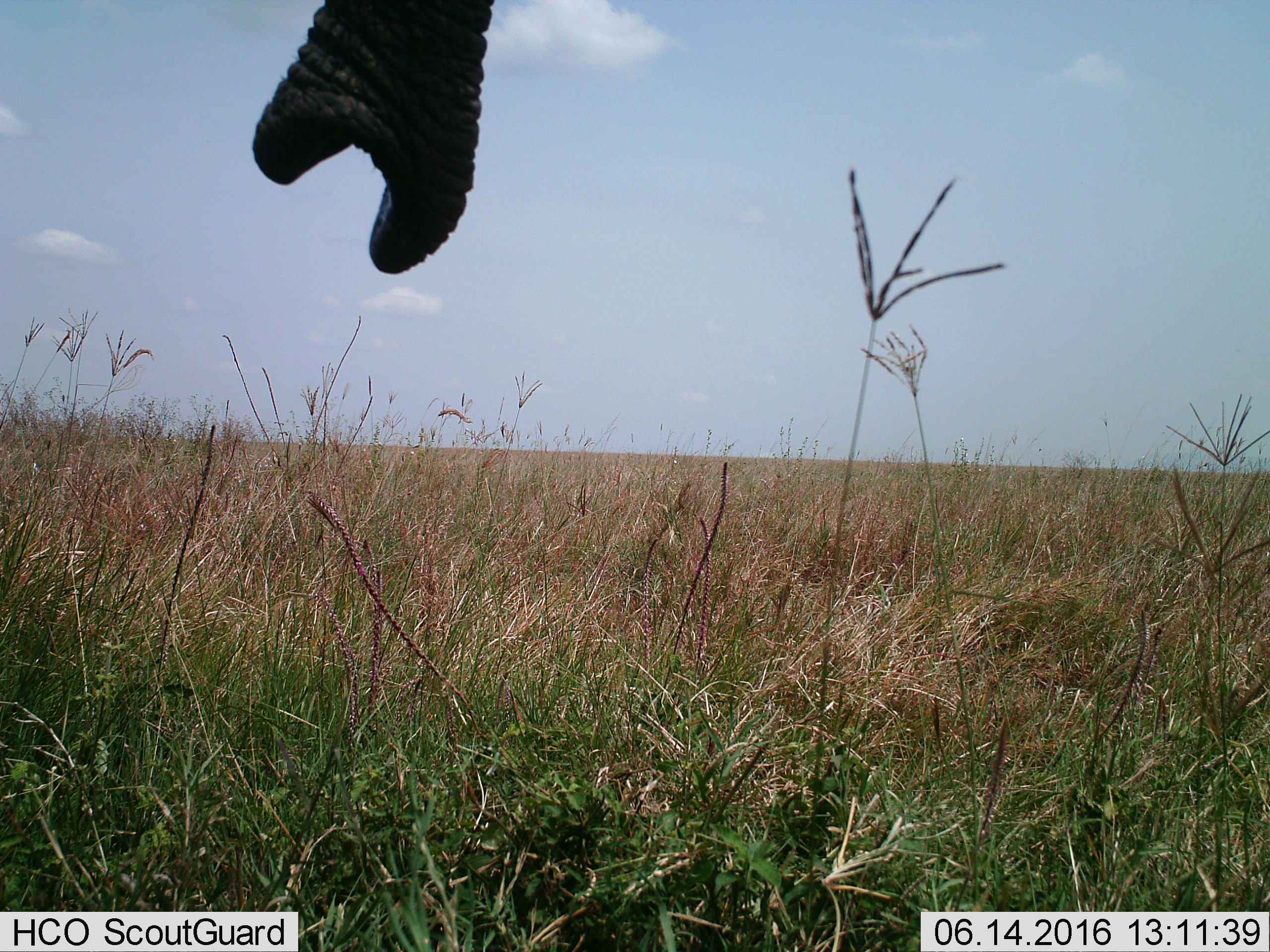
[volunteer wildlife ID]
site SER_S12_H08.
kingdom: Animalia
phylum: Chordata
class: Mammalia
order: Proboscidea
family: Elephantidae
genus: Loxodonta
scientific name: Loxodonta africana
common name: african bush elephant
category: elephant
Elephant (african bush elephant) (Loxodonta africana), count 1. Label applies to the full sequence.